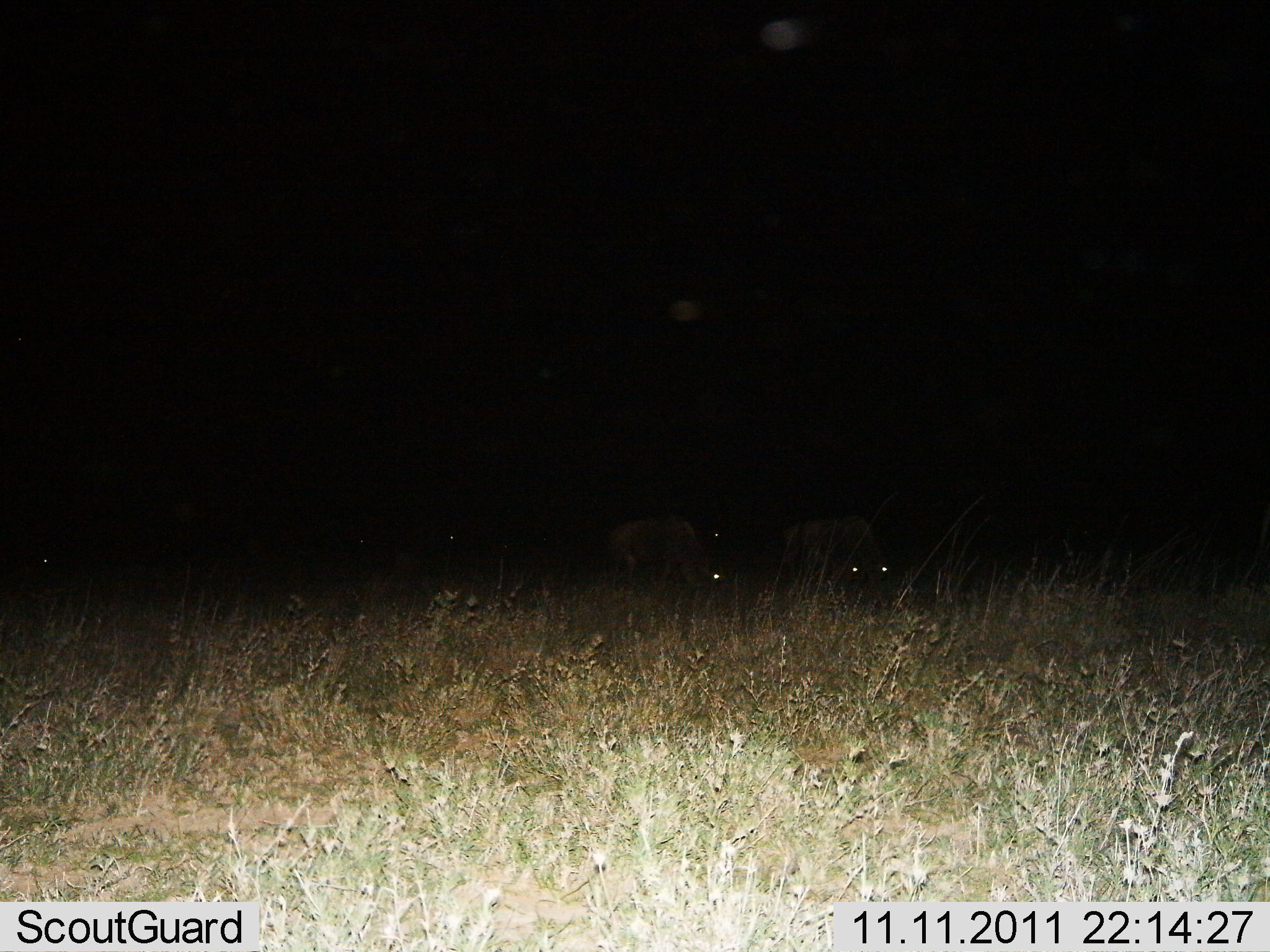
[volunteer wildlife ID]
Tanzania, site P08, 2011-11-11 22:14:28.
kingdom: Animalia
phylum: Chordata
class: Mammalia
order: Artiodactyla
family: Bovidae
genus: Connochaetes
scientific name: Connochaetes taurinus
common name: blue wildebeest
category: wildebeest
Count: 2.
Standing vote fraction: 25%.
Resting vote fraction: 0%.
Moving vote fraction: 0%.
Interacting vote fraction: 0%.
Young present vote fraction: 0%.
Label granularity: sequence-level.